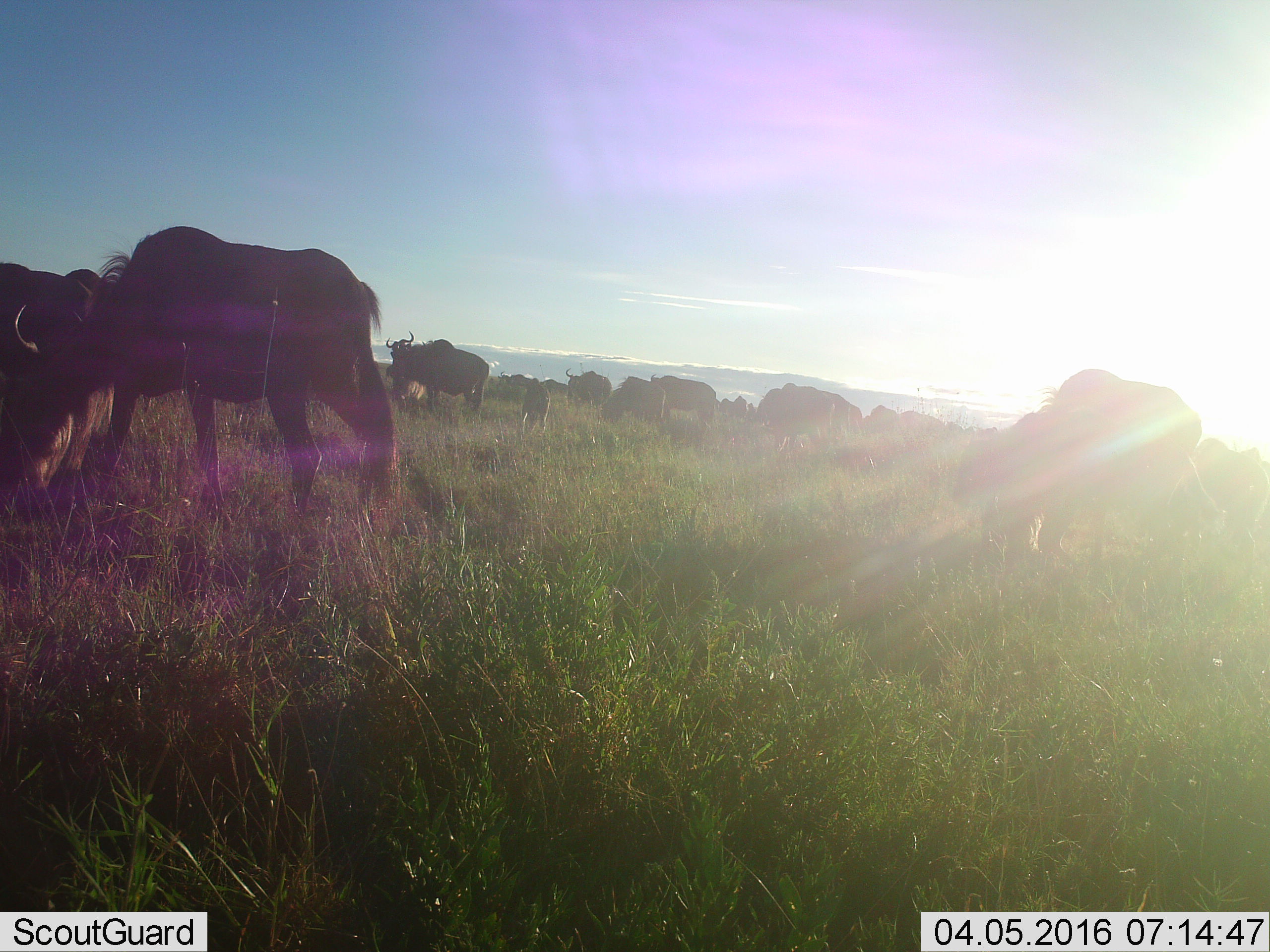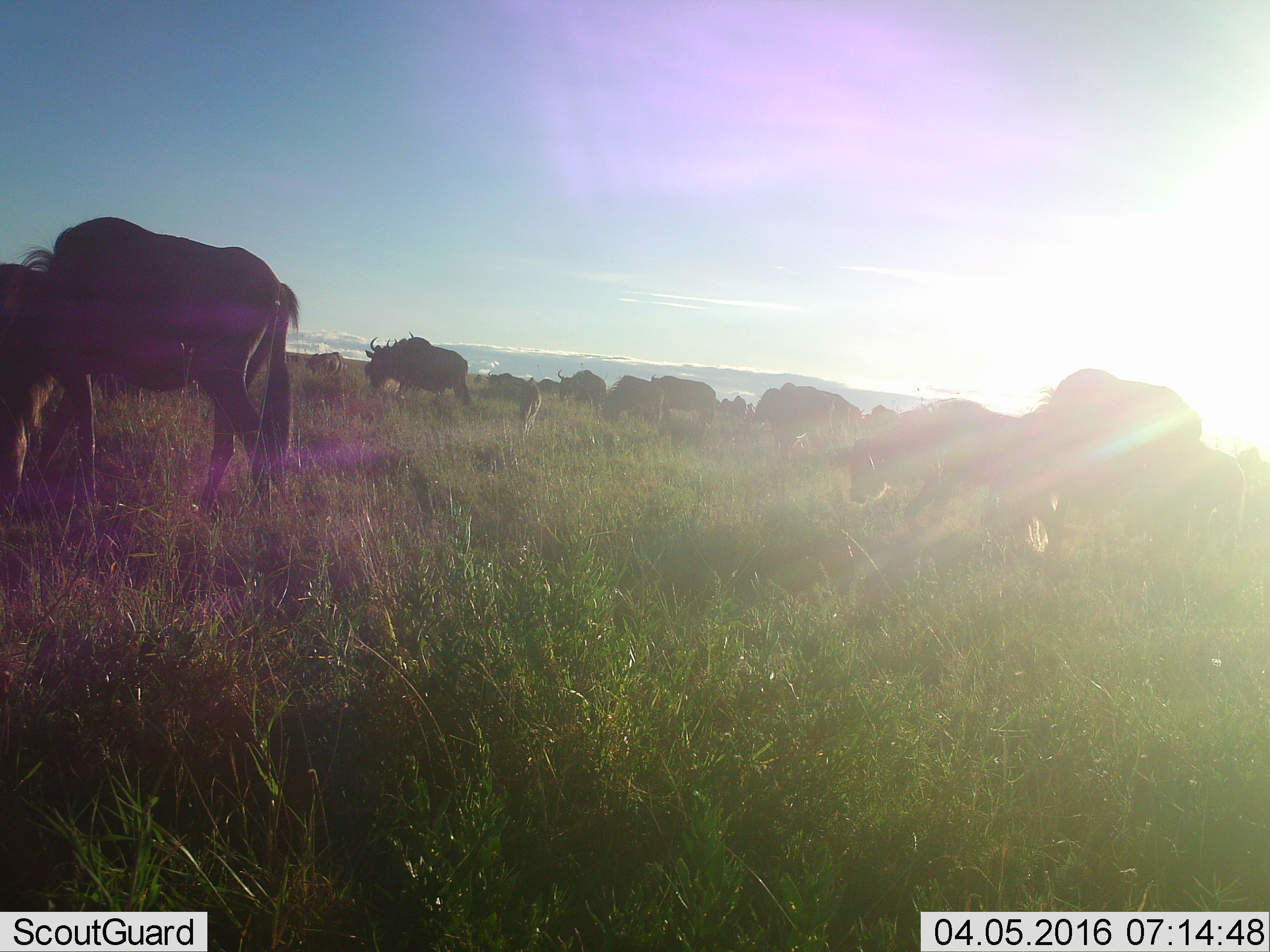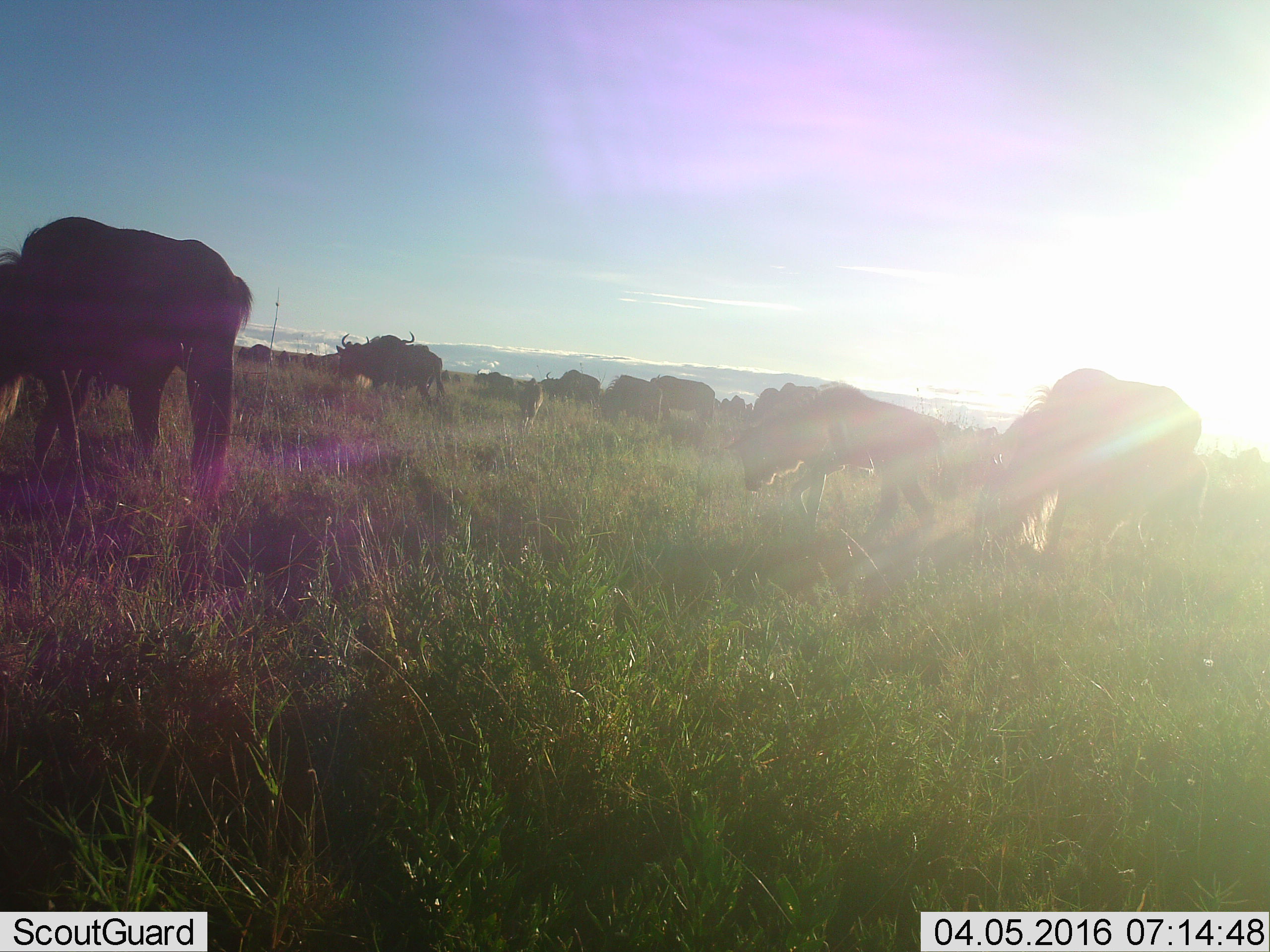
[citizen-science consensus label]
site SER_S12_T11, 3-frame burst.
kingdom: Animalia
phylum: Chordata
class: Mammalia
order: Artiodactyla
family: Bovidae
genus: Connochaetes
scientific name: Connochaetes taurinus taurinus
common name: blue wildebeest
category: wildebeestblue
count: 11-50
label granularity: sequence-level